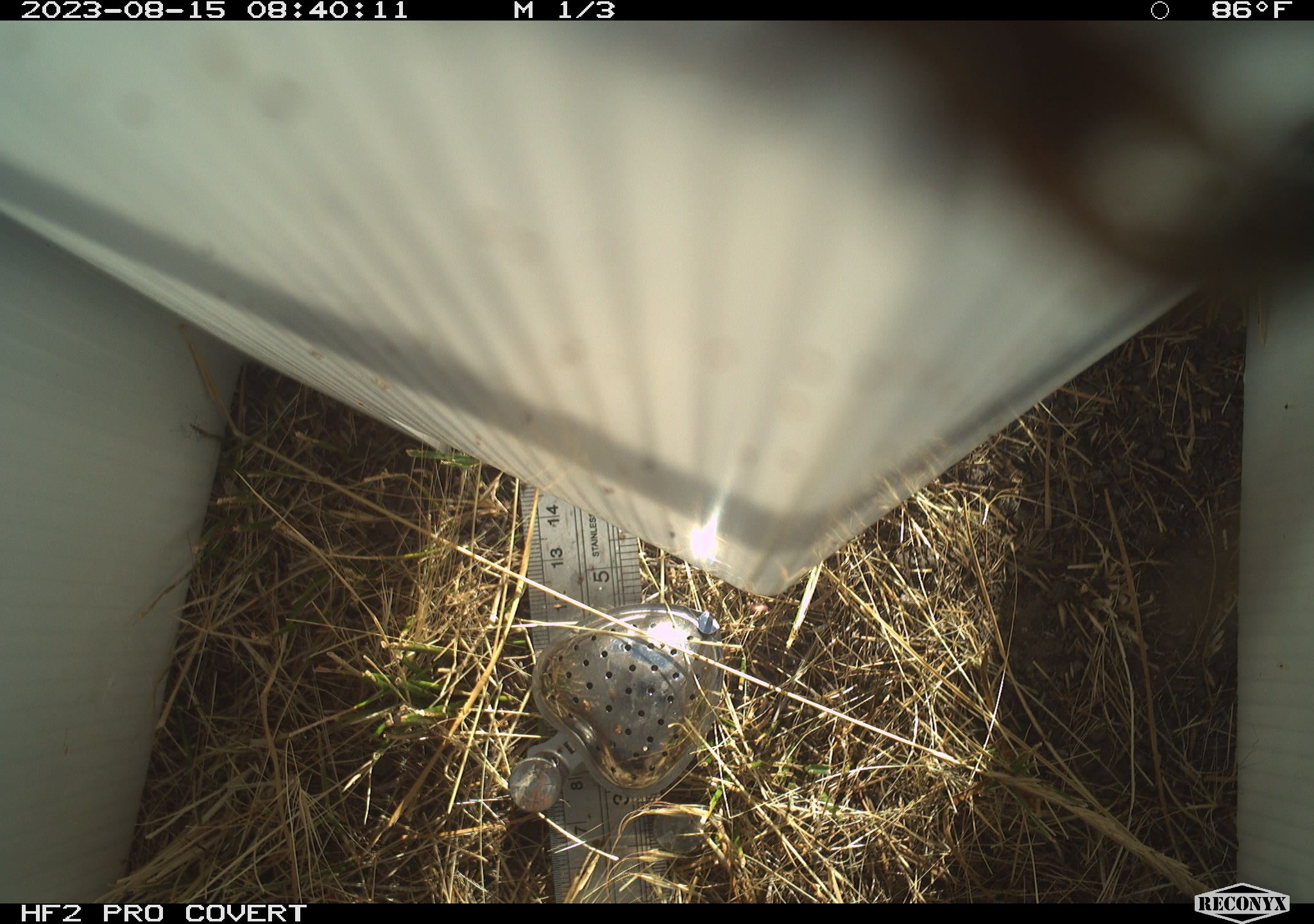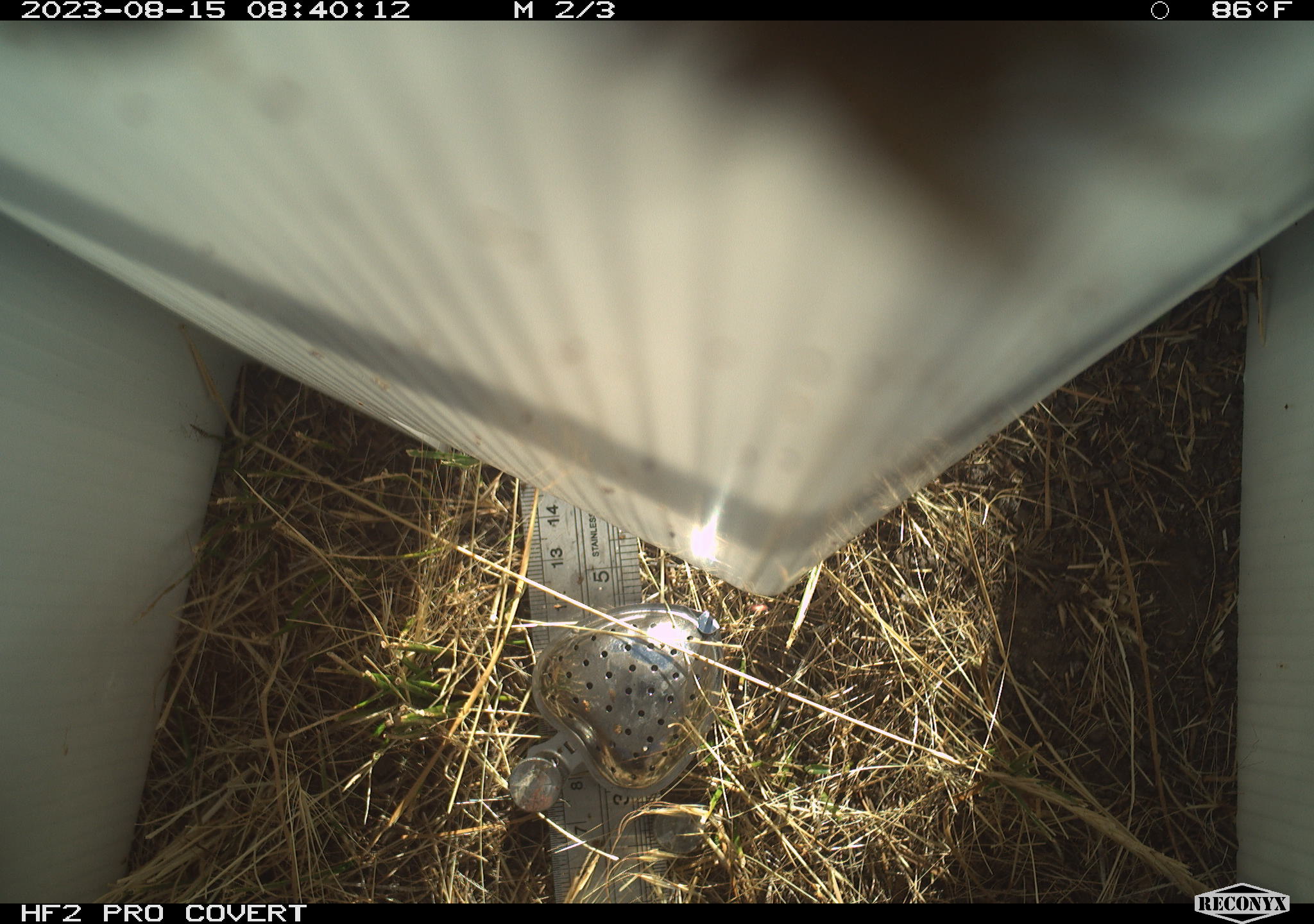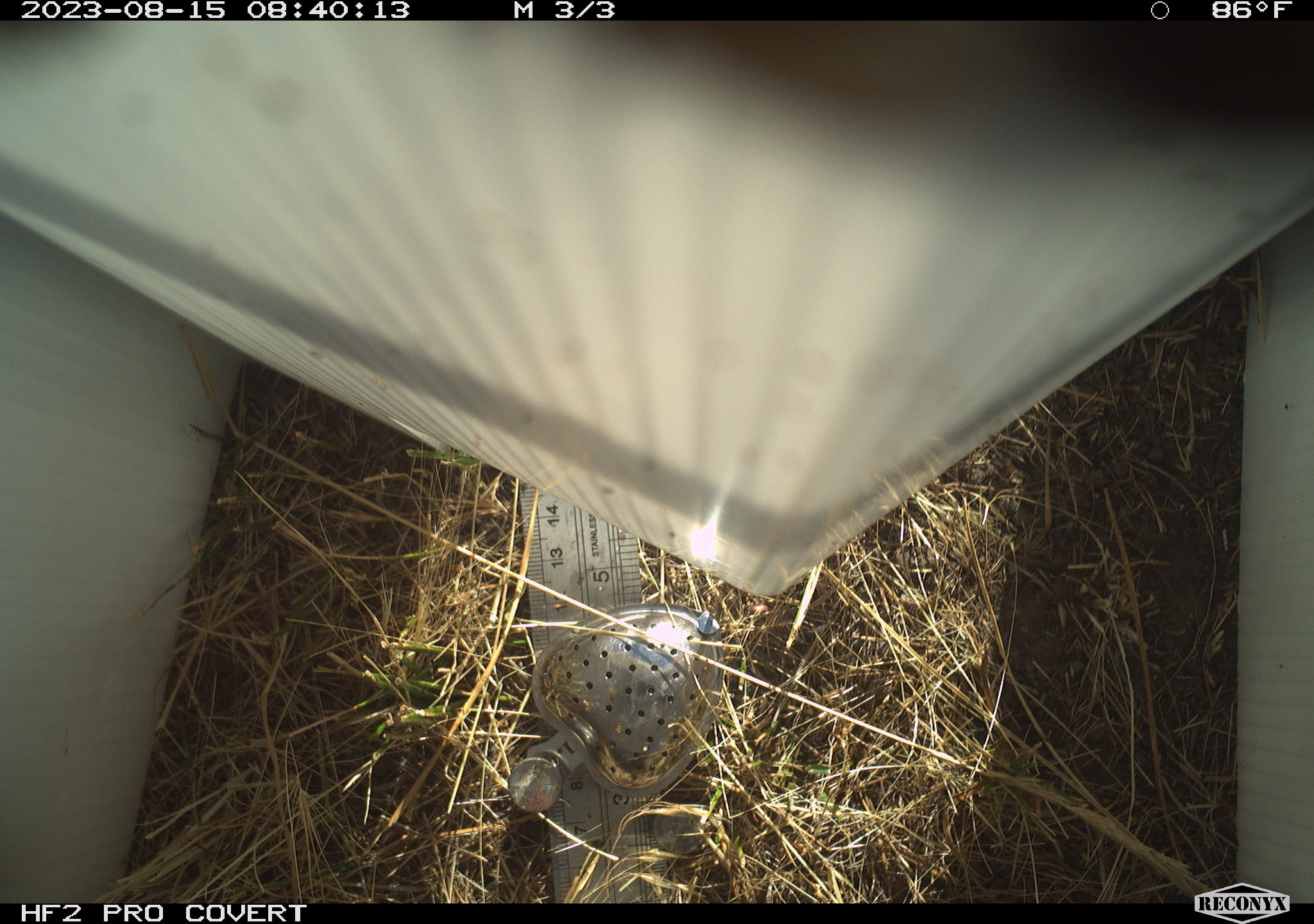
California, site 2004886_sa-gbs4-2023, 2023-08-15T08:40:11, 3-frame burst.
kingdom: Animalia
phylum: Arthropoda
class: Insecta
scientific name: Insecta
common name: insect